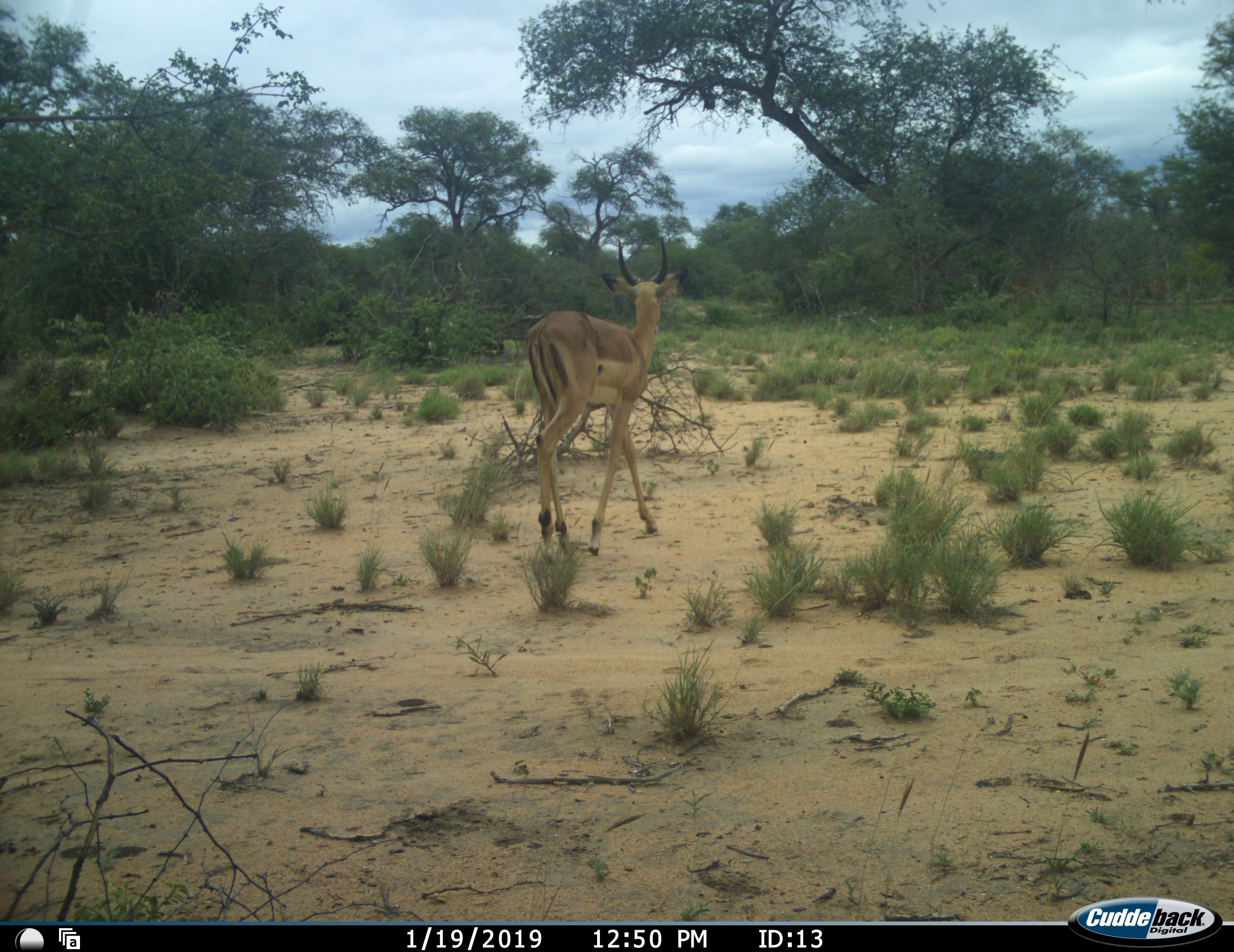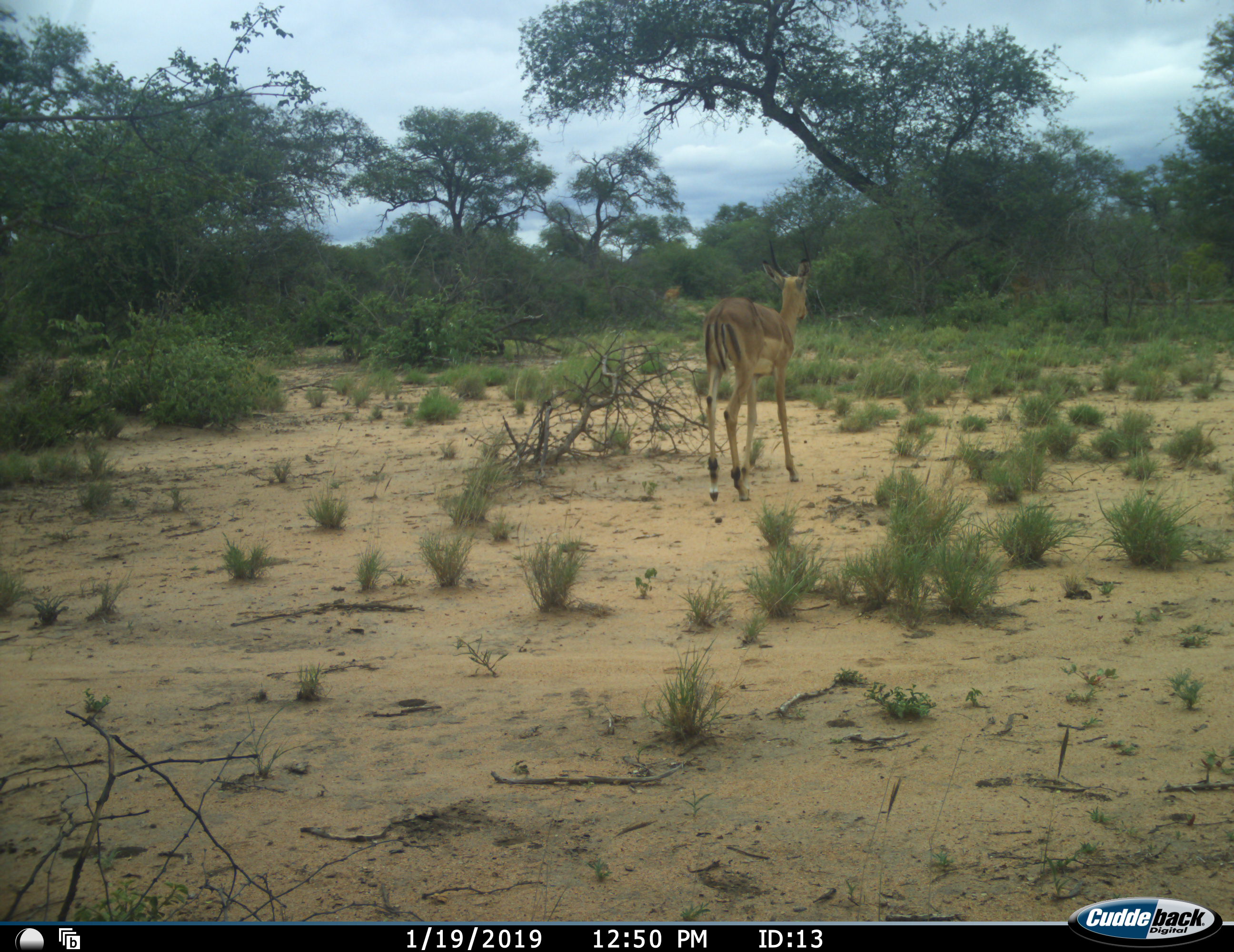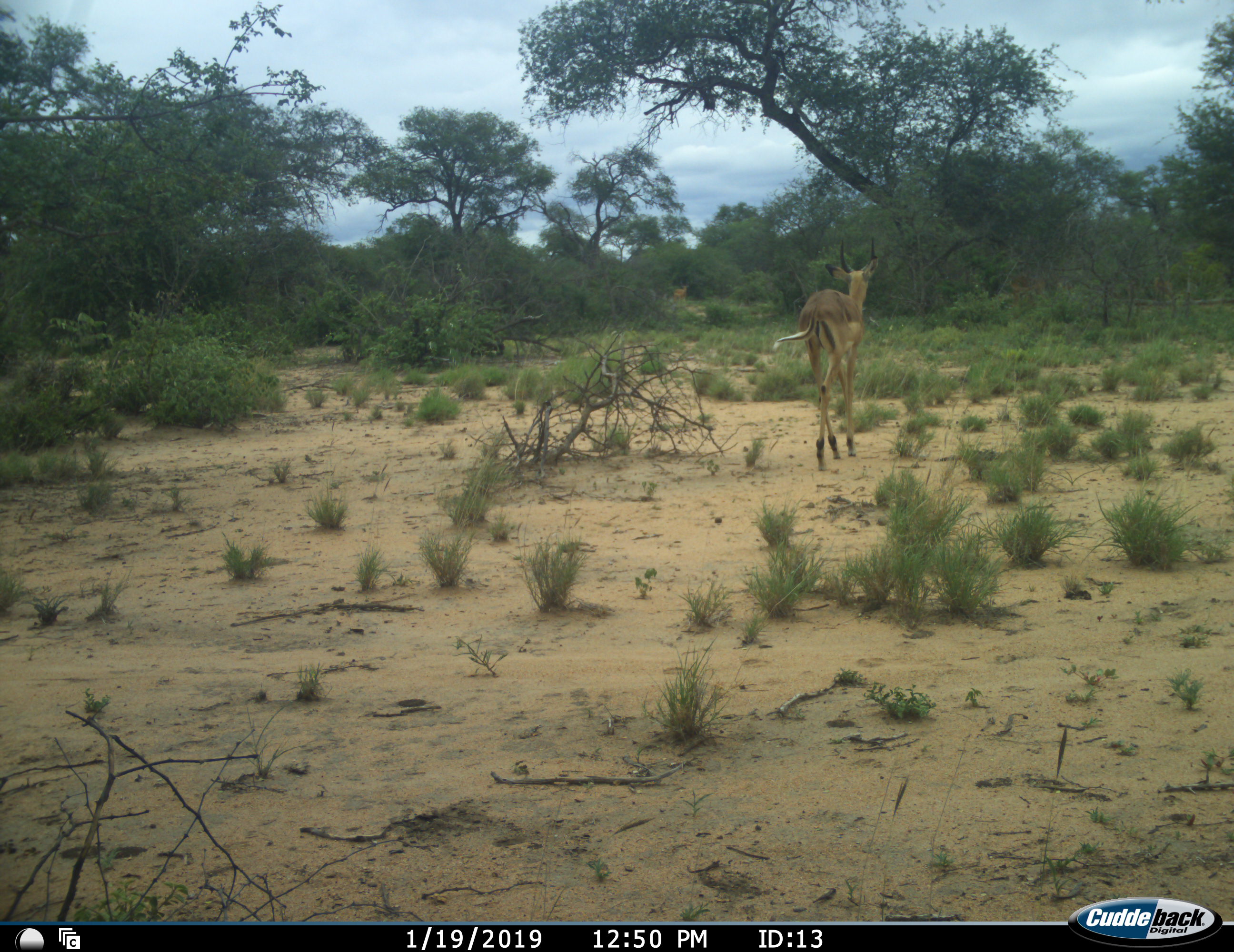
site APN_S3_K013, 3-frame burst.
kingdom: Animalia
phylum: Chordata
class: Mammalia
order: Artiodactyla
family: Bovidae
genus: Aepyceros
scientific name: Aepyceros melampus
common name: impala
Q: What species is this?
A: Impala (Aepyceros melampus).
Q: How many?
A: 2.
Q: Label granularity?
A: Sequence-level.